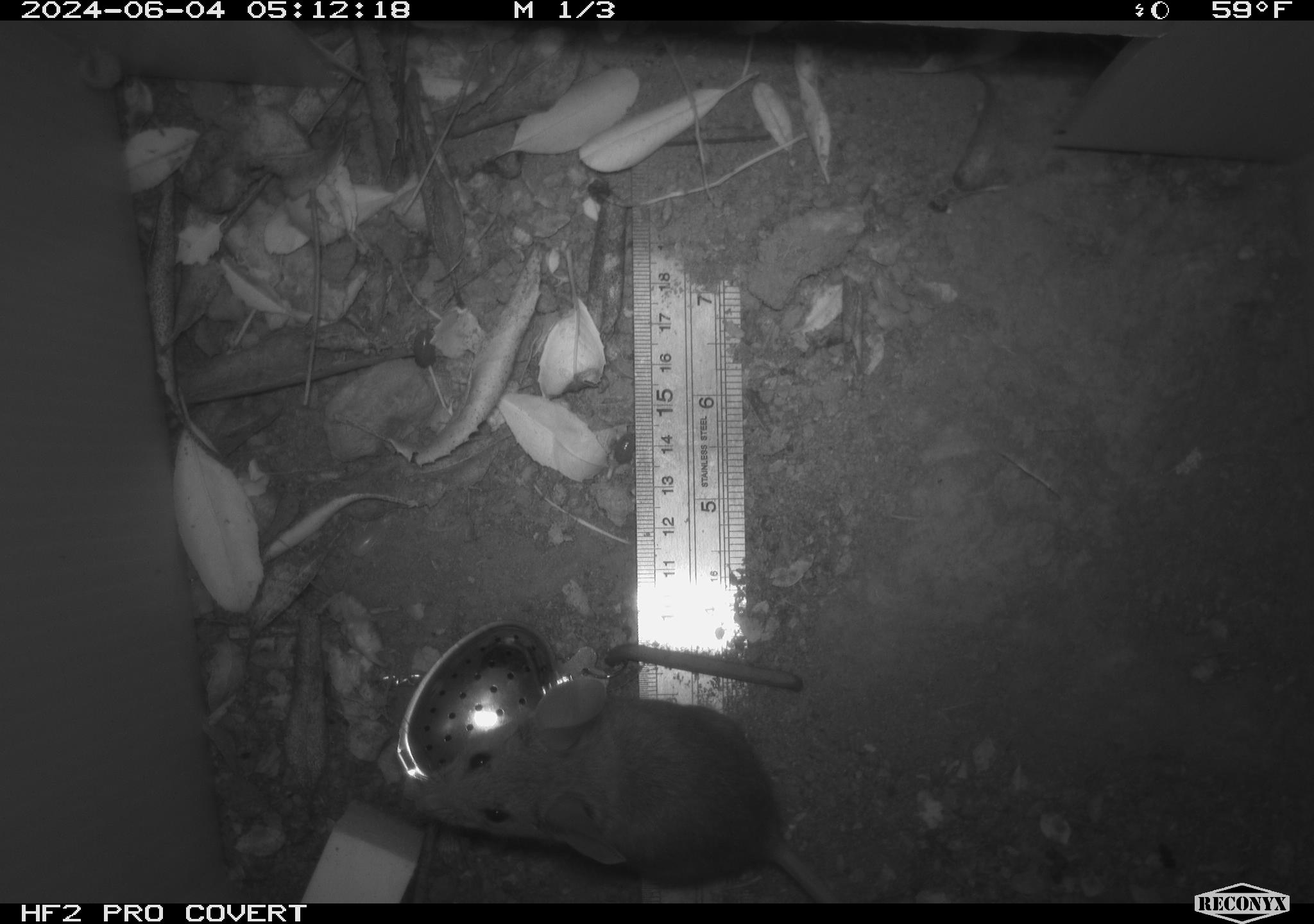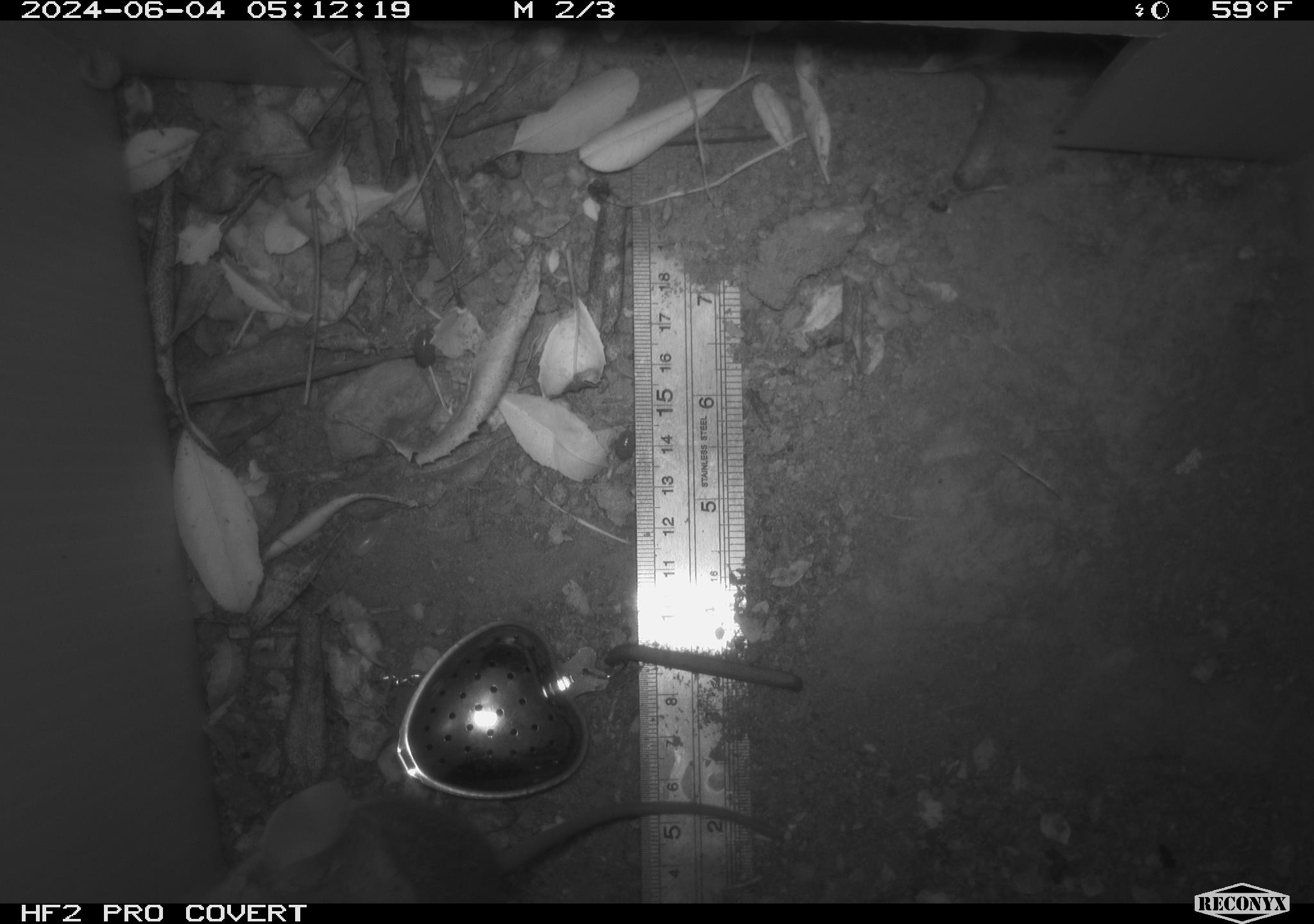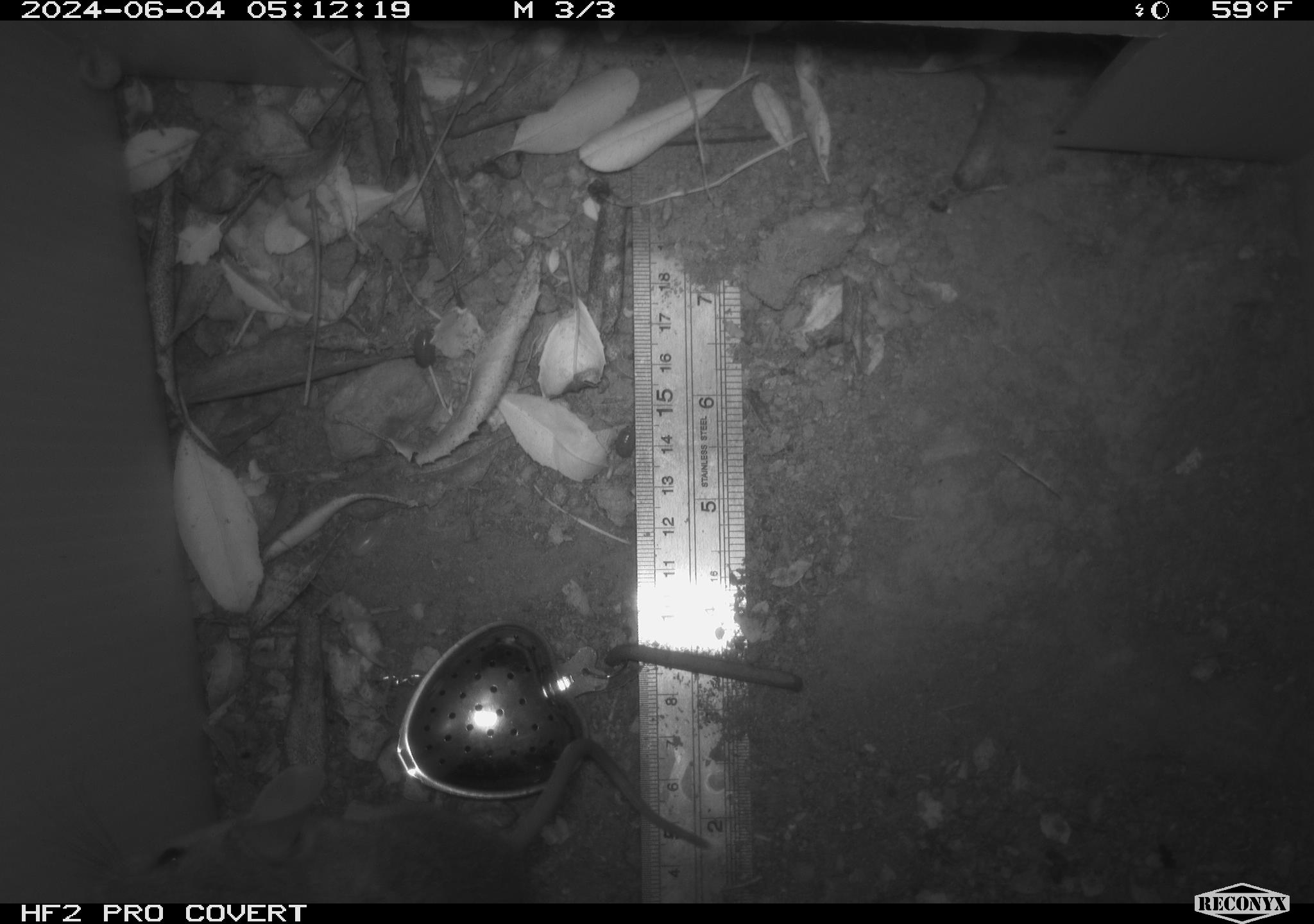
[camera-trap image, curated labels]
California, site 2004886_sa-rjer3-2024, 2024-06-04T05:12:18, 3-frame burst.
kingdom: Animalia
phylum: Chordata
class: Mammalia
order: Rodentia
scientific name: Rodentia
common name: mouse species